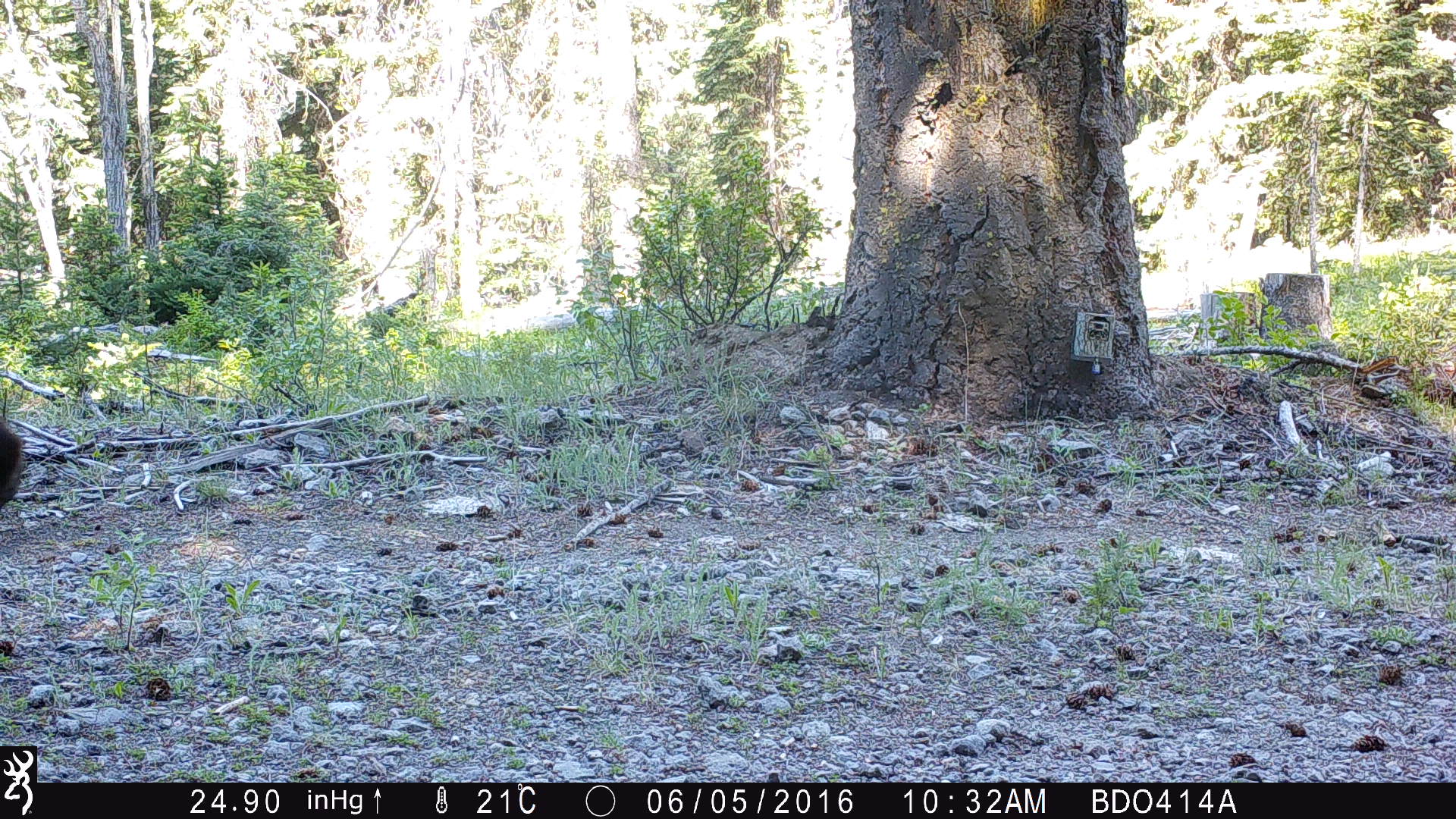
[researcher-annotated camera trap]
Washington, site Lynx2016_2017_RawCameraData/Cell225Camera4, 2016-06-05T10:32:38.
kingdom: Animalia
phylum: Chordata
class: Mammalia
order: Carnivora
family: Ursidae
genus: Ursus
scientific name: Ursus americanus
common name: american black bear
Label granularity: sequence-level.